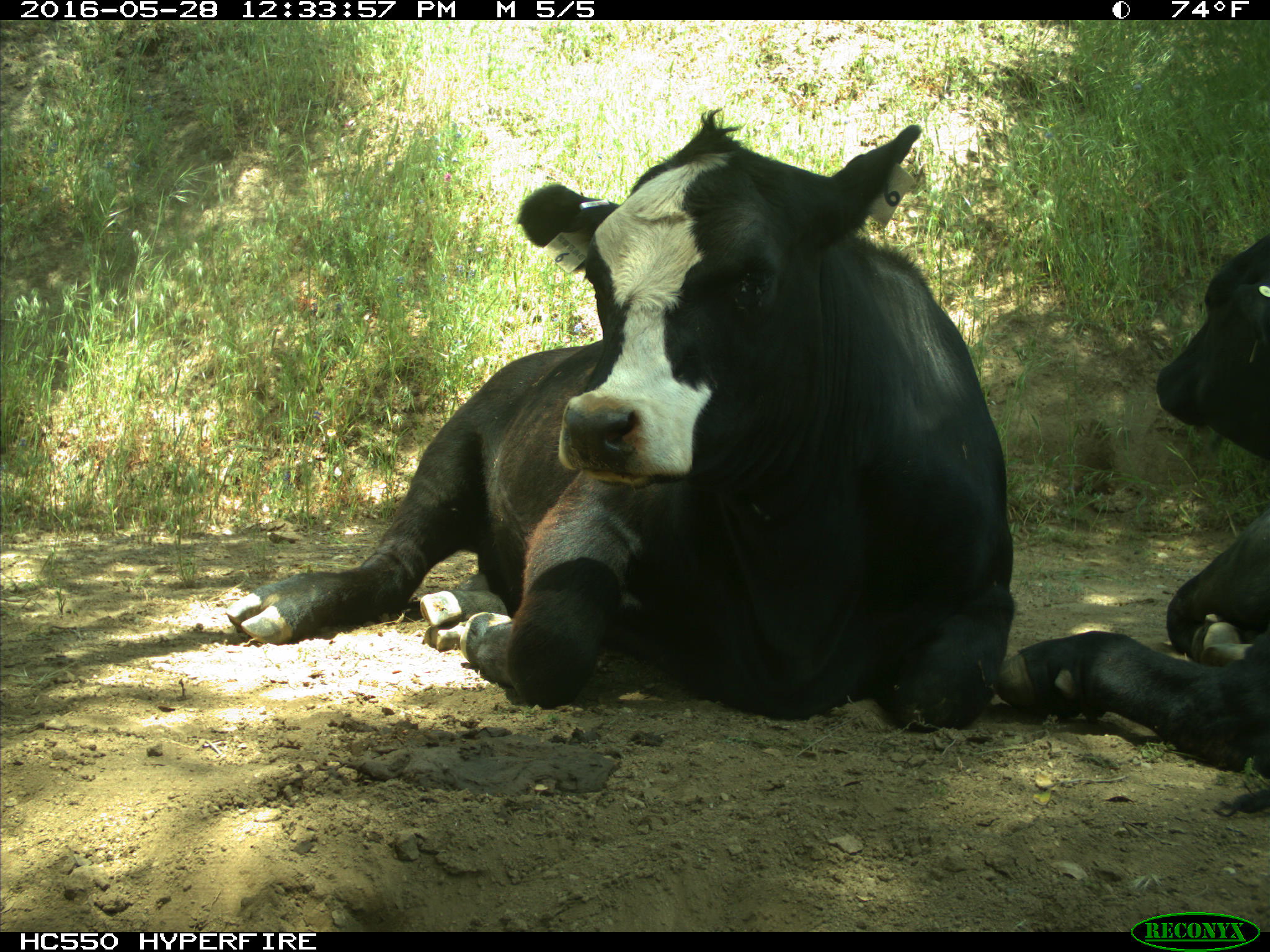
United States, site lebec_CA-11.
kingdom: Animalia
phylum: Chordata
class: Mammalia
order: Artiodactyla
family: Bovidae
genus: Bos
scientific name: Bos taurus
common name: domestic cow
Bos taurus (domestic cow).